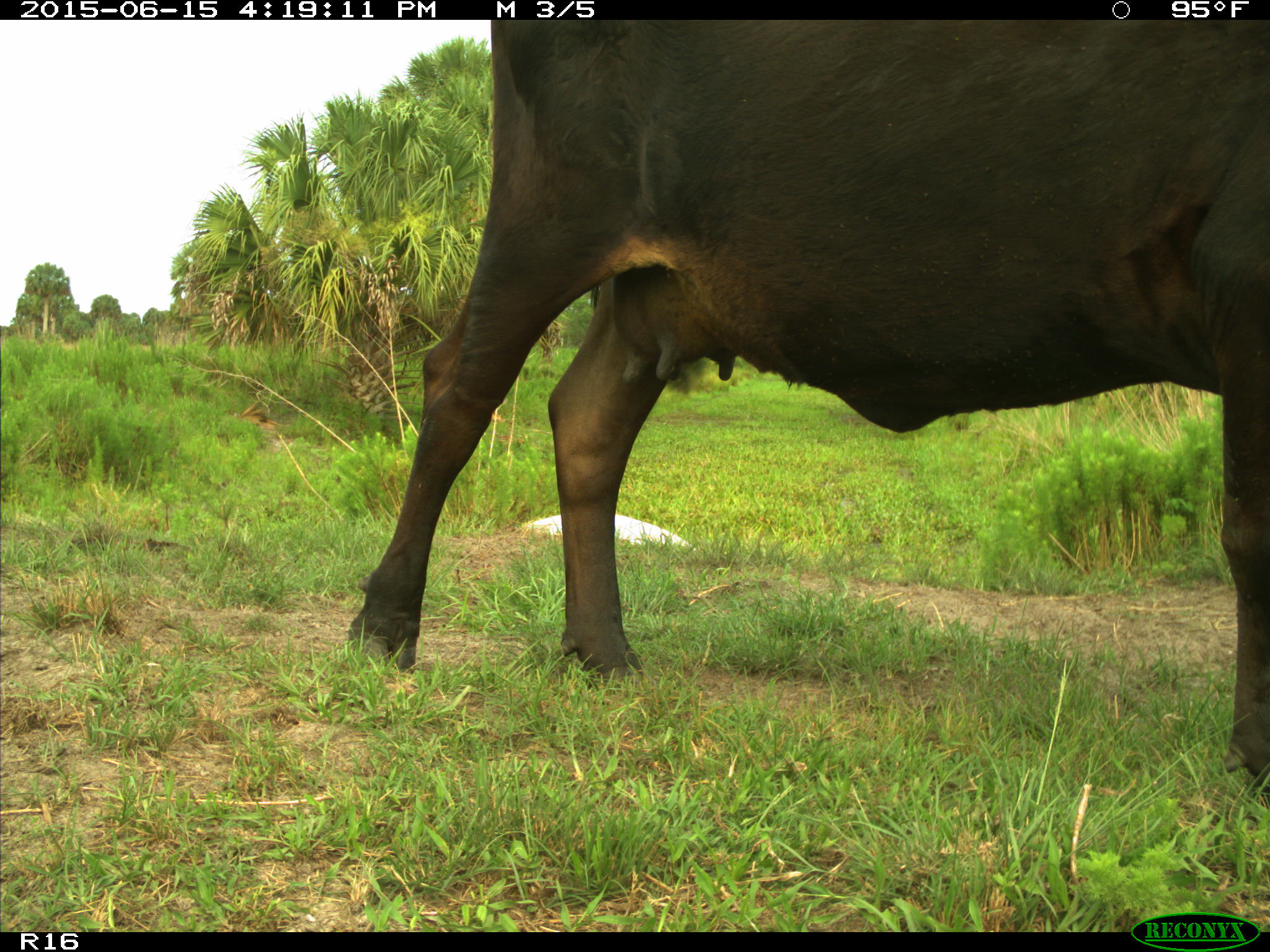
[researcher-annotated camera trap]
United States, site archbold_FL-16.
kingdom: Animalia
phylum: Chordata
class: Mammalia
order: Artiodactyla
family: Bovidae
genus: Bos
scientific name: Bos taurus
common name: domestic cow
Bos taurus (domestic cow).